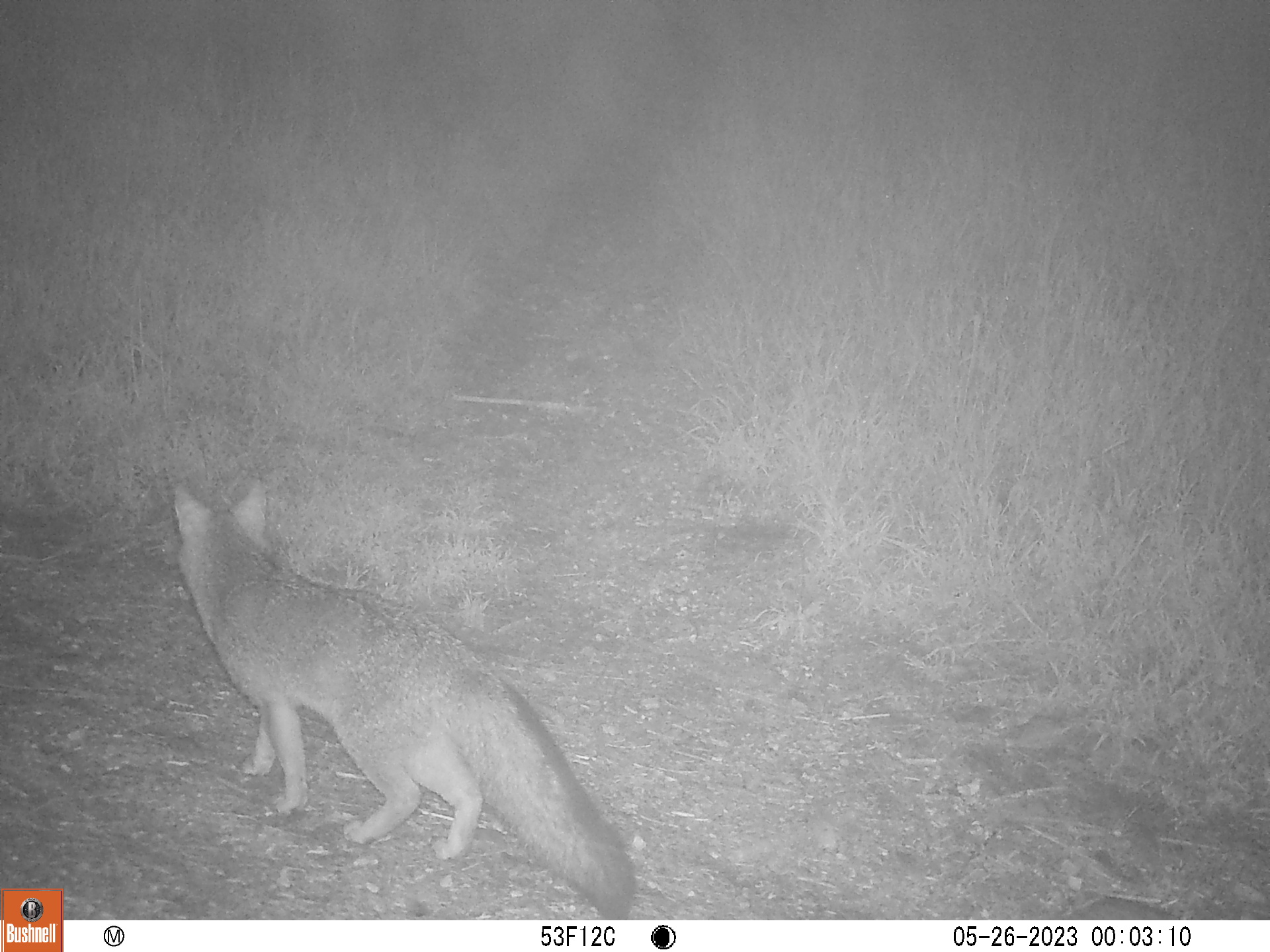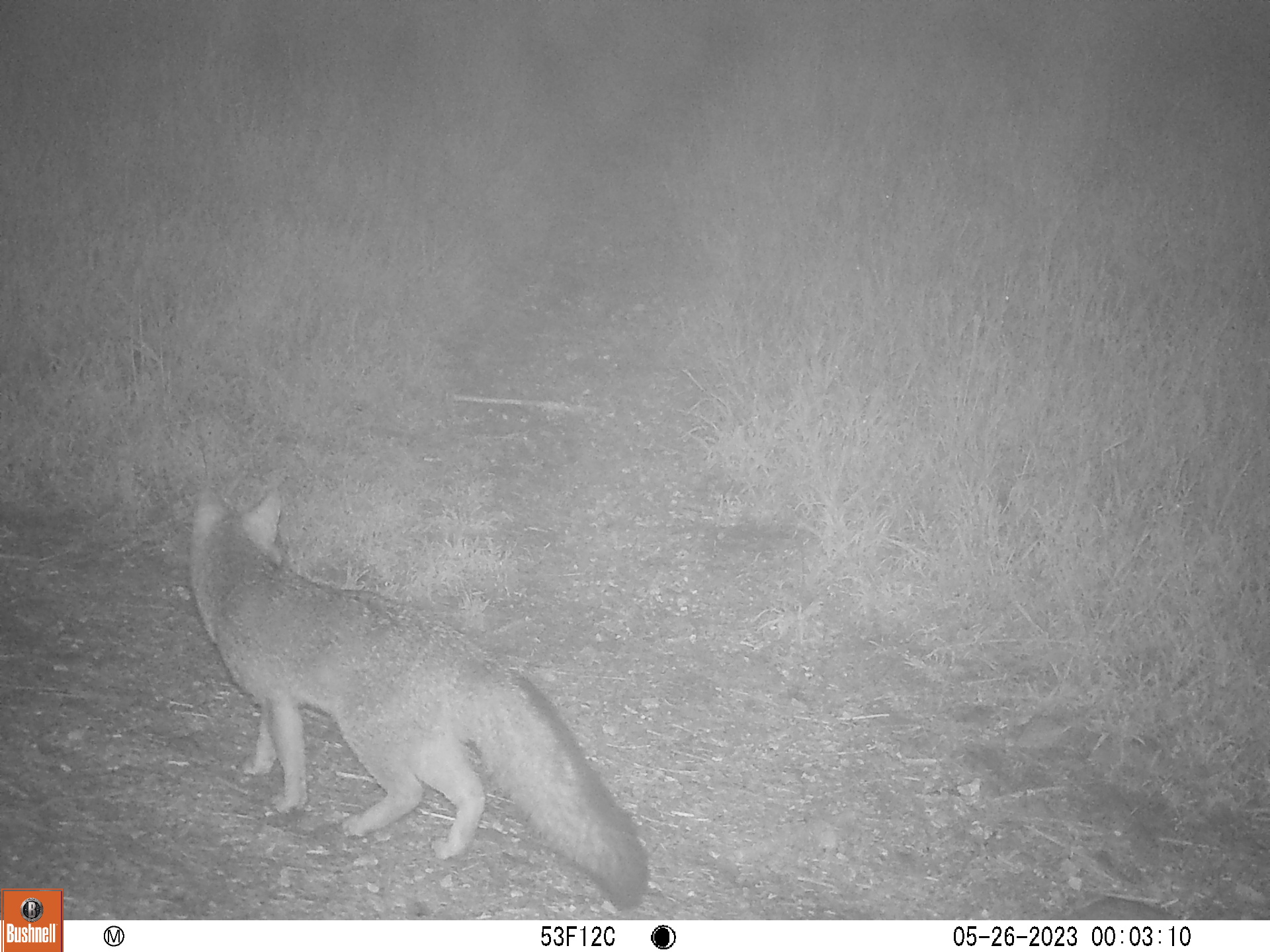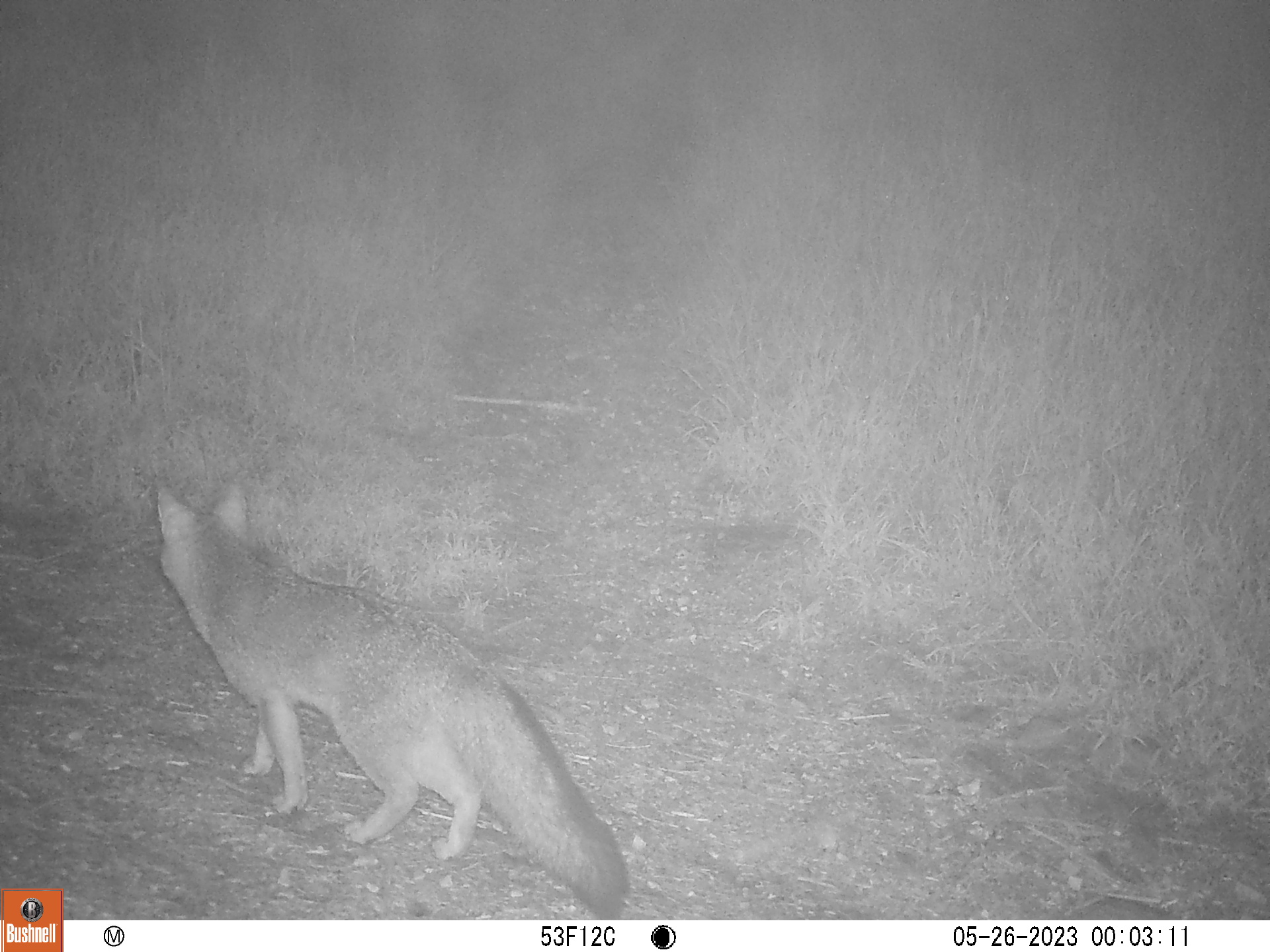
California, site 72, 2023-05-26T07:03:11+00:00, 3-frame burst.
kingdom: Animalia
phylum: Chordata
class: Mammalia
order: Carnivora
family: Canidae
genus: Urocyon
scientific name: Urocyon cinereoargenteus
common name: gray fox